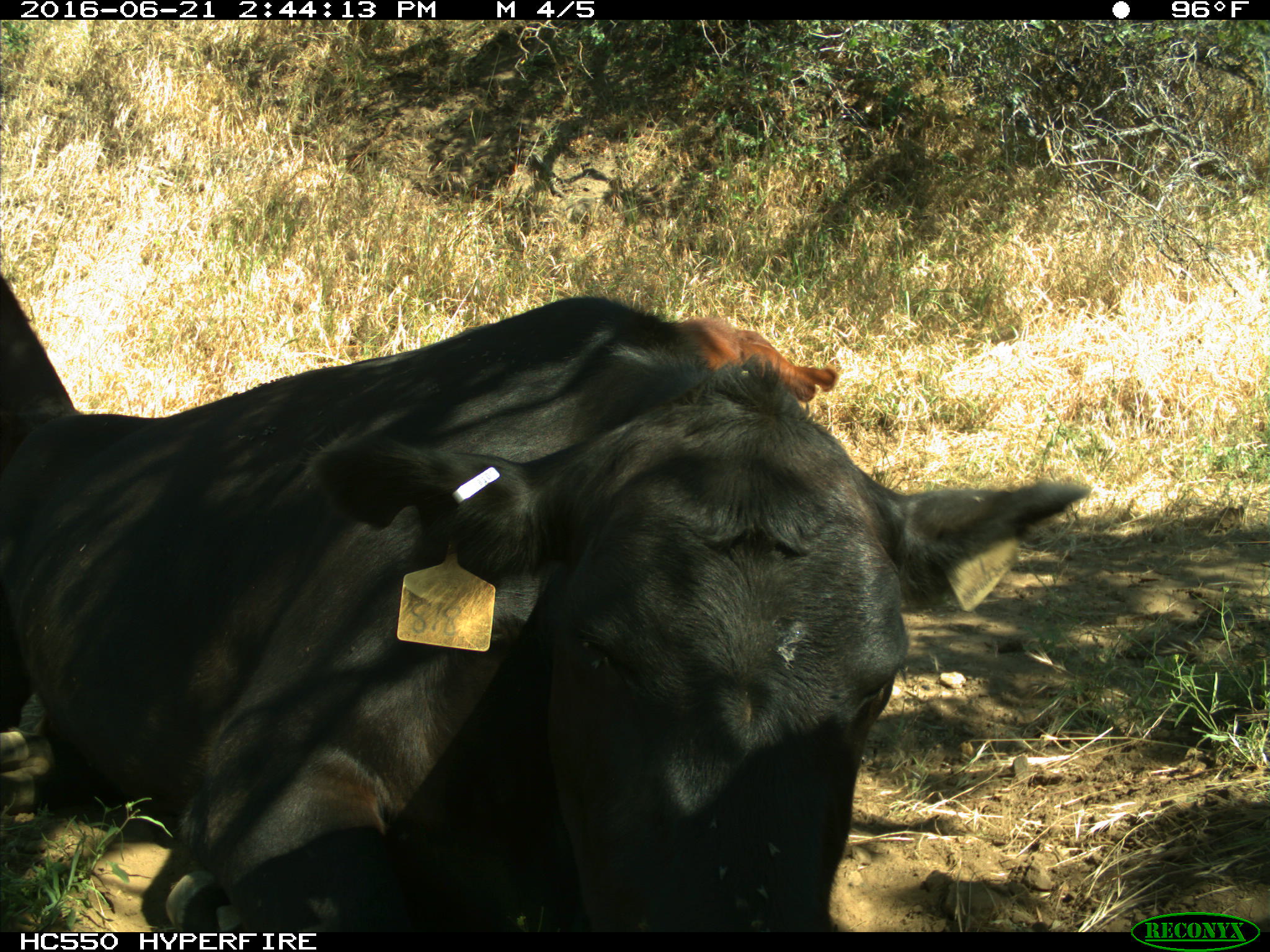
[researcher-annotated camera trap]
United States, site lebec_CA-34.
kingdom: Animalia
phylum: Chordata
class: Mammalia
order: Artiodactyla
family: Bovidae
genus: Bos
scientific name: Bos taurus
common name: domestic cow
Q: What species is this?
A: Bos taurus (domestic cow).